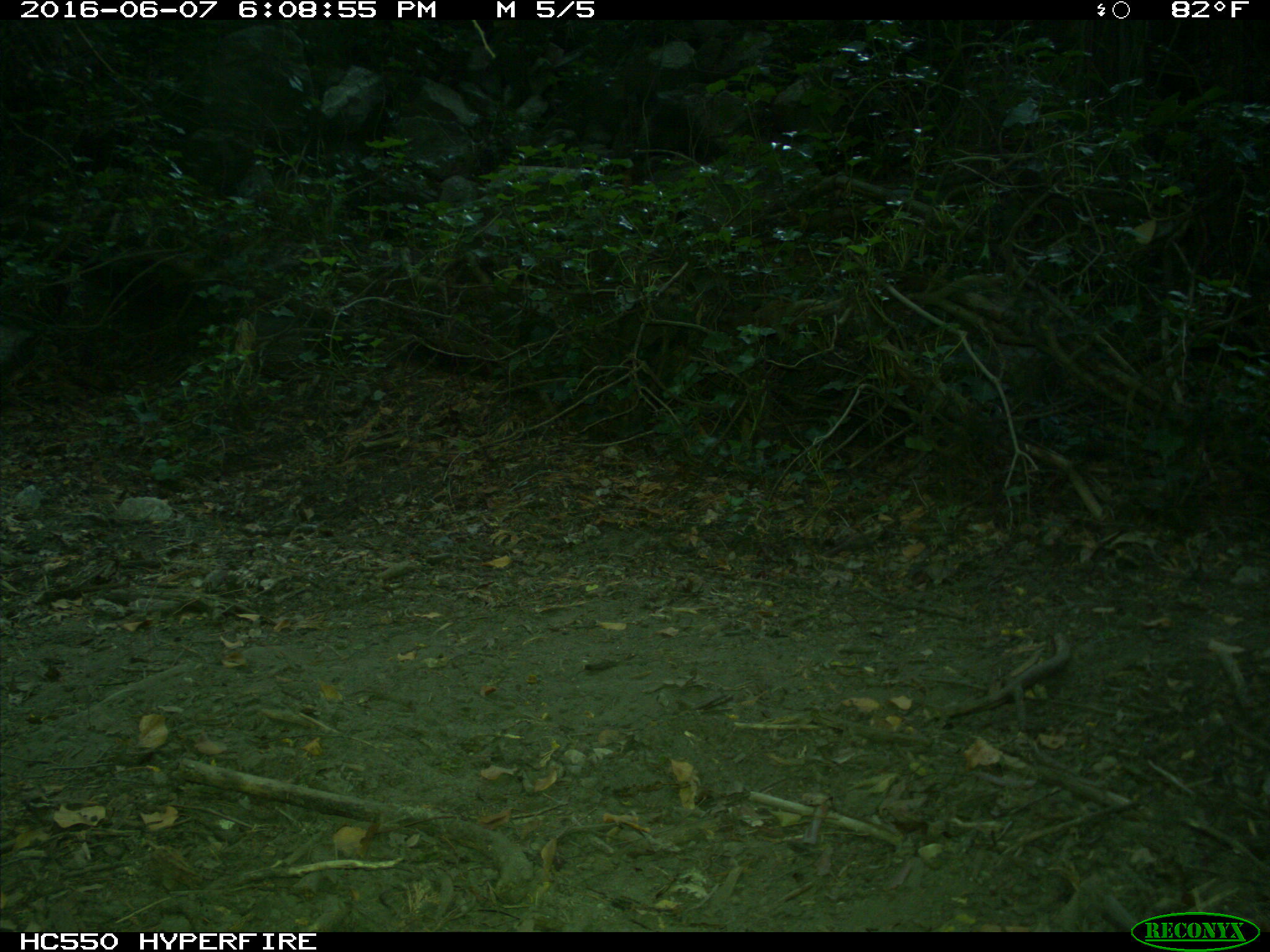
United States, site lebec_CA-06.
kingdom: Animalia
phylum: Chordata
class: Mammalia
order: Artiodactyla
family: Bovidae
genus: Bos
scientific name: Bos taurus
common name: domestic cow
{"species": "Bos taurus (domestic cow)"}